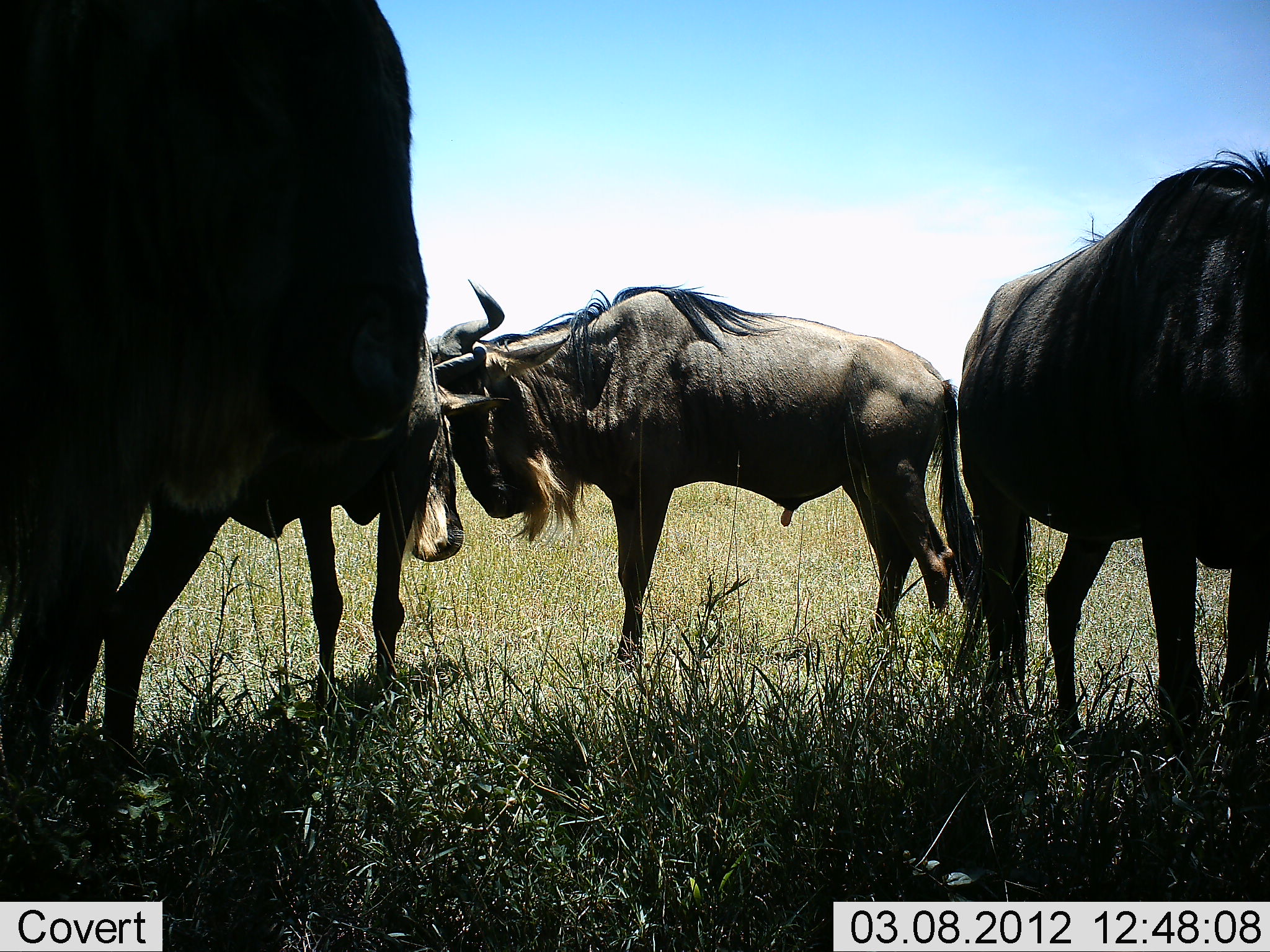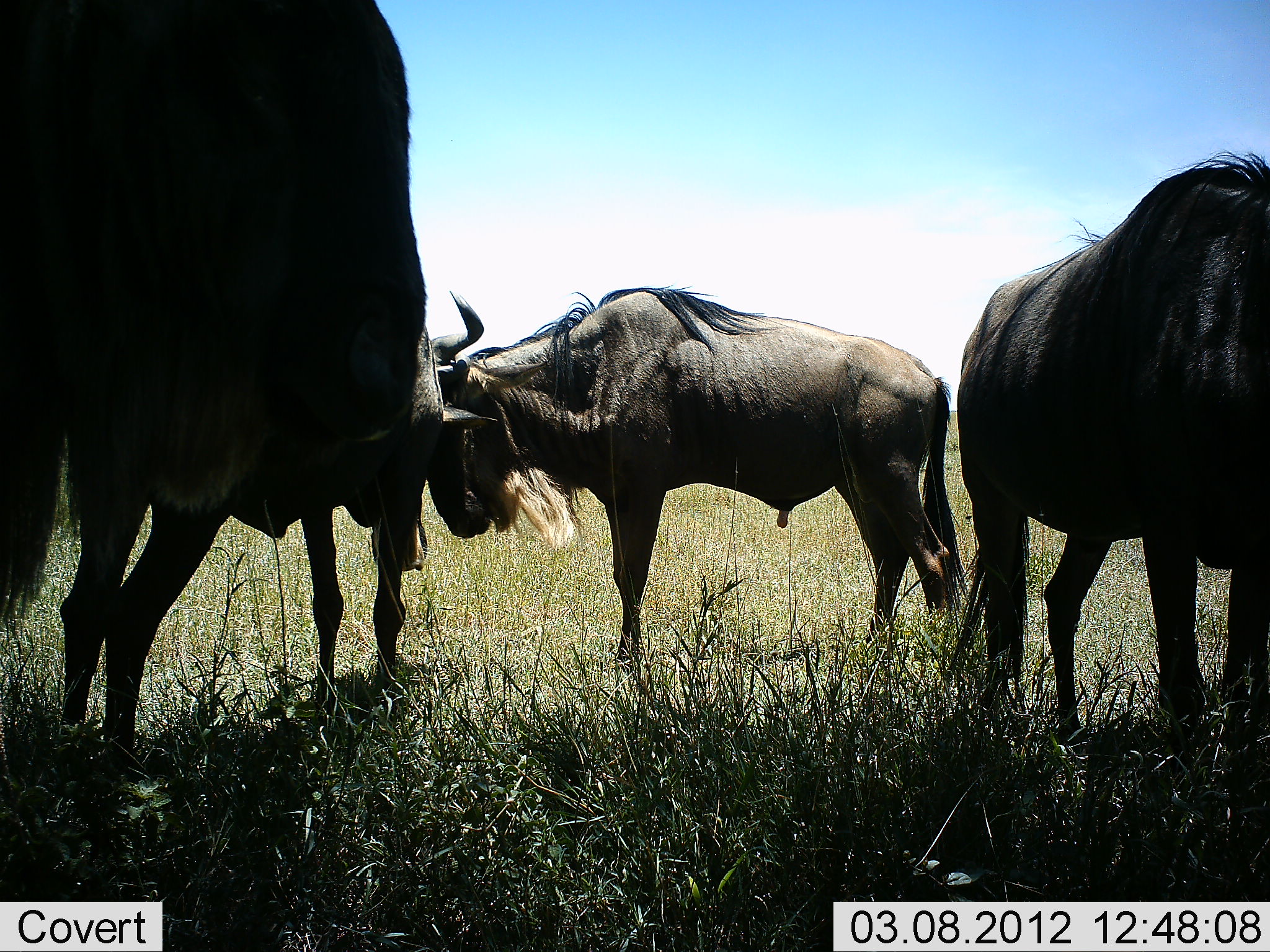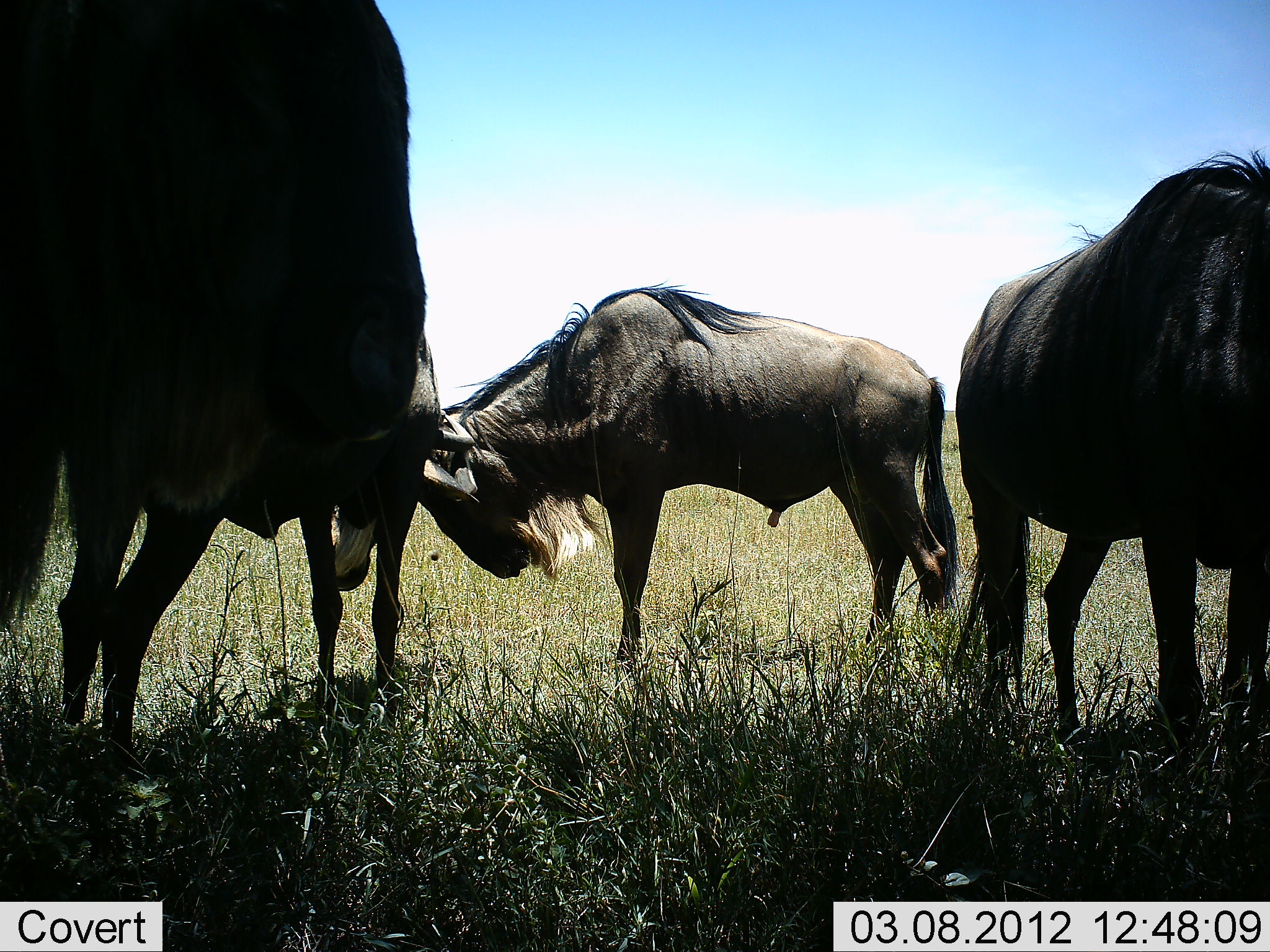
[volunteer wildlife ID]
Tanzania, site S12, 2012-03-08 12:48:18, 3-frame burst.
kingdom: Animalia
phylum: Chordata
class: Mammalia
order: Artiodactyla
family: Bovidae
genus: Connochaetes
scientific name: Connochaetes taurinus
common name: blue wildebeest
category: wildebeest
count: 3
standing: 88%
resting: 6%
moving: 0%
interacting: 62%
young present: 0%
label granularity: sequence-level